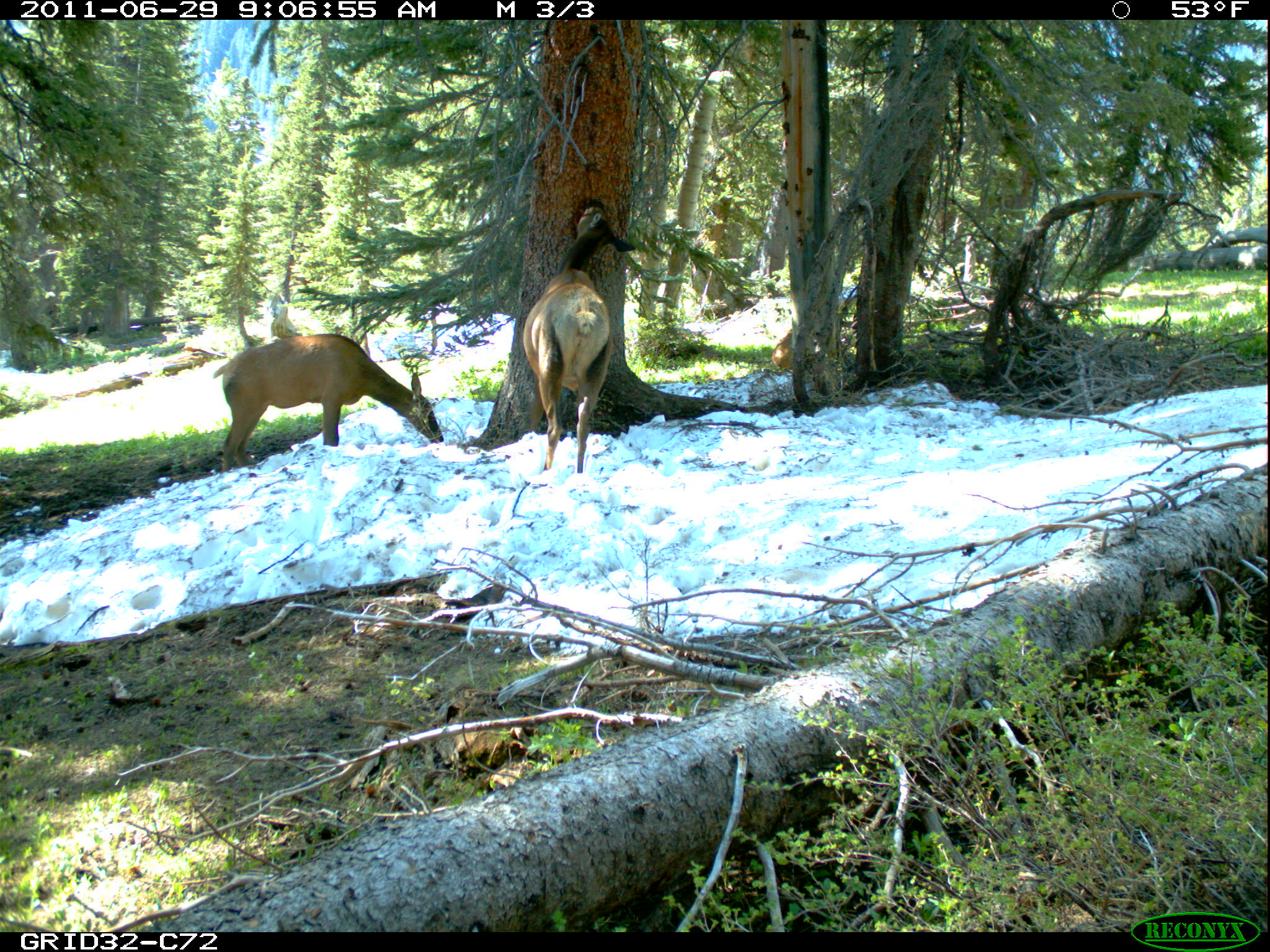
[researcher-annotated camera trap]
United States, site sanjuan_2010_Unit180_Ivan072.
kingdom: Animalia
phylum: Chordata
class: Mammalia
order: Artiodactyla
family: Cervidae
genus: Cervus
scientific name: Cervus elaphus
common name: red deer